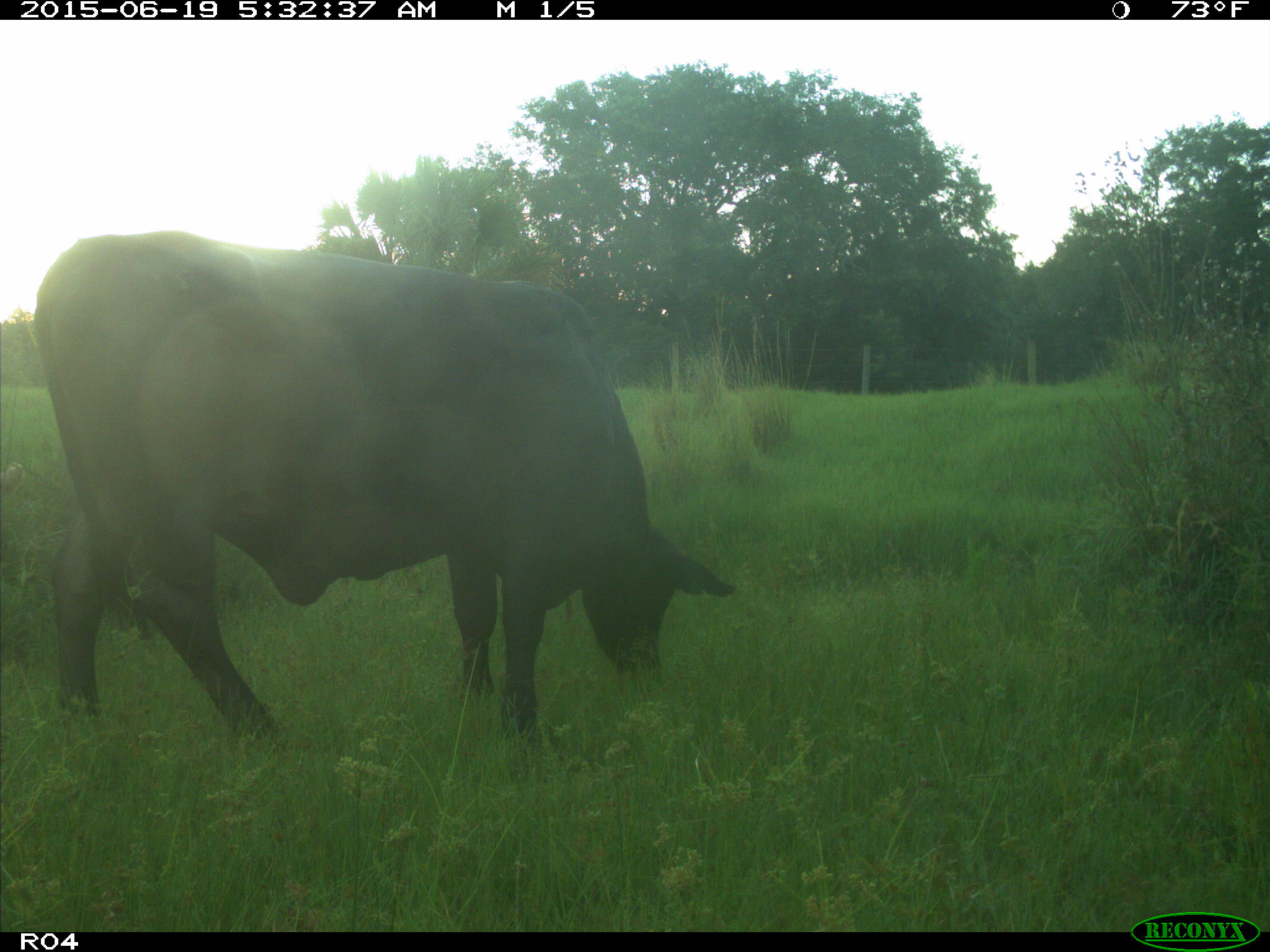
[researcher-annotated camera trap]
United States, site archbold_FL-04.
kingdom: Animalia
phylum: Chordata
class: Mammalia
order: Artiodactyla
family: Bovidae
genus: Bos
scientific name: Bos taurus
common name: domestic cow